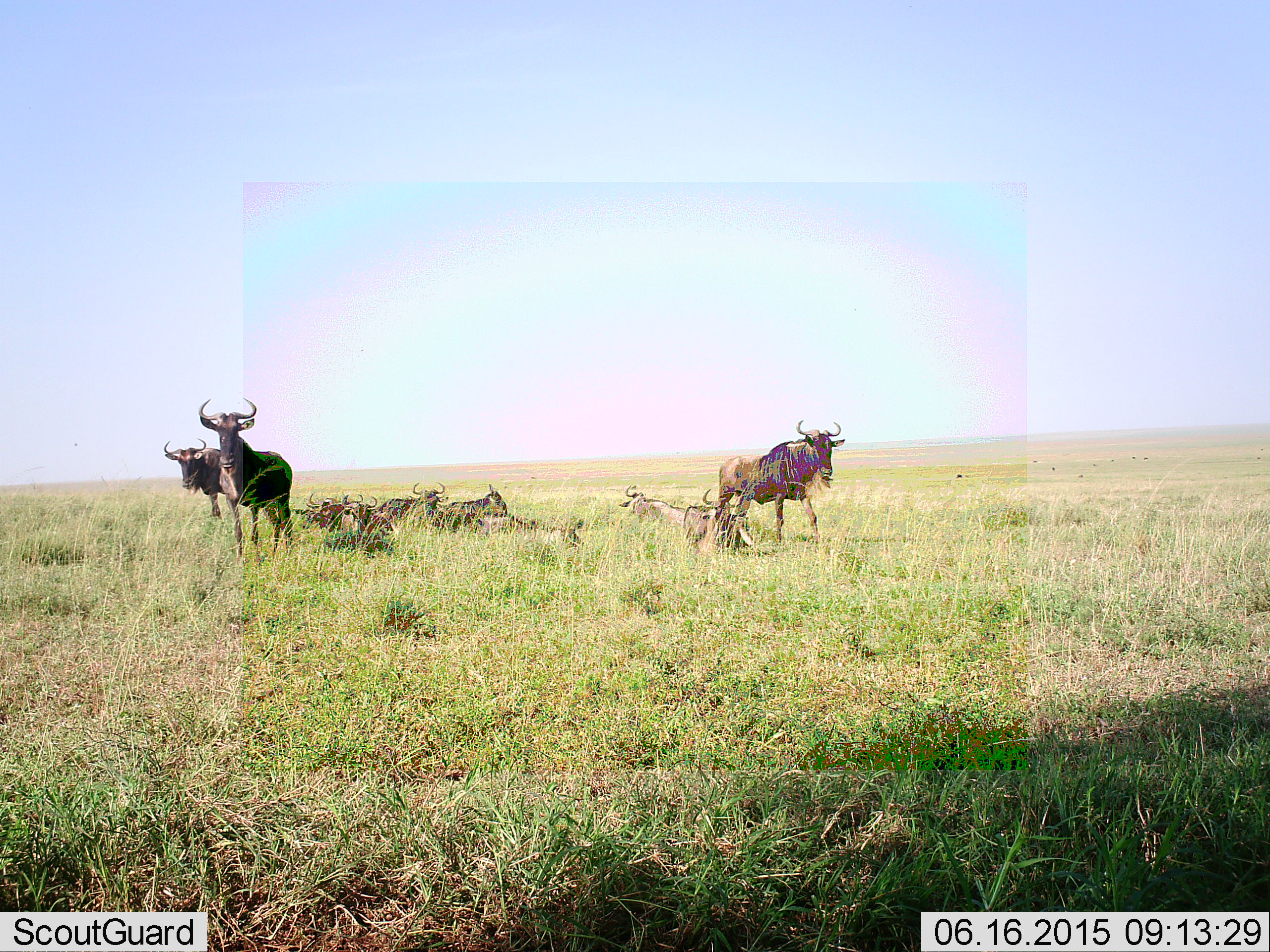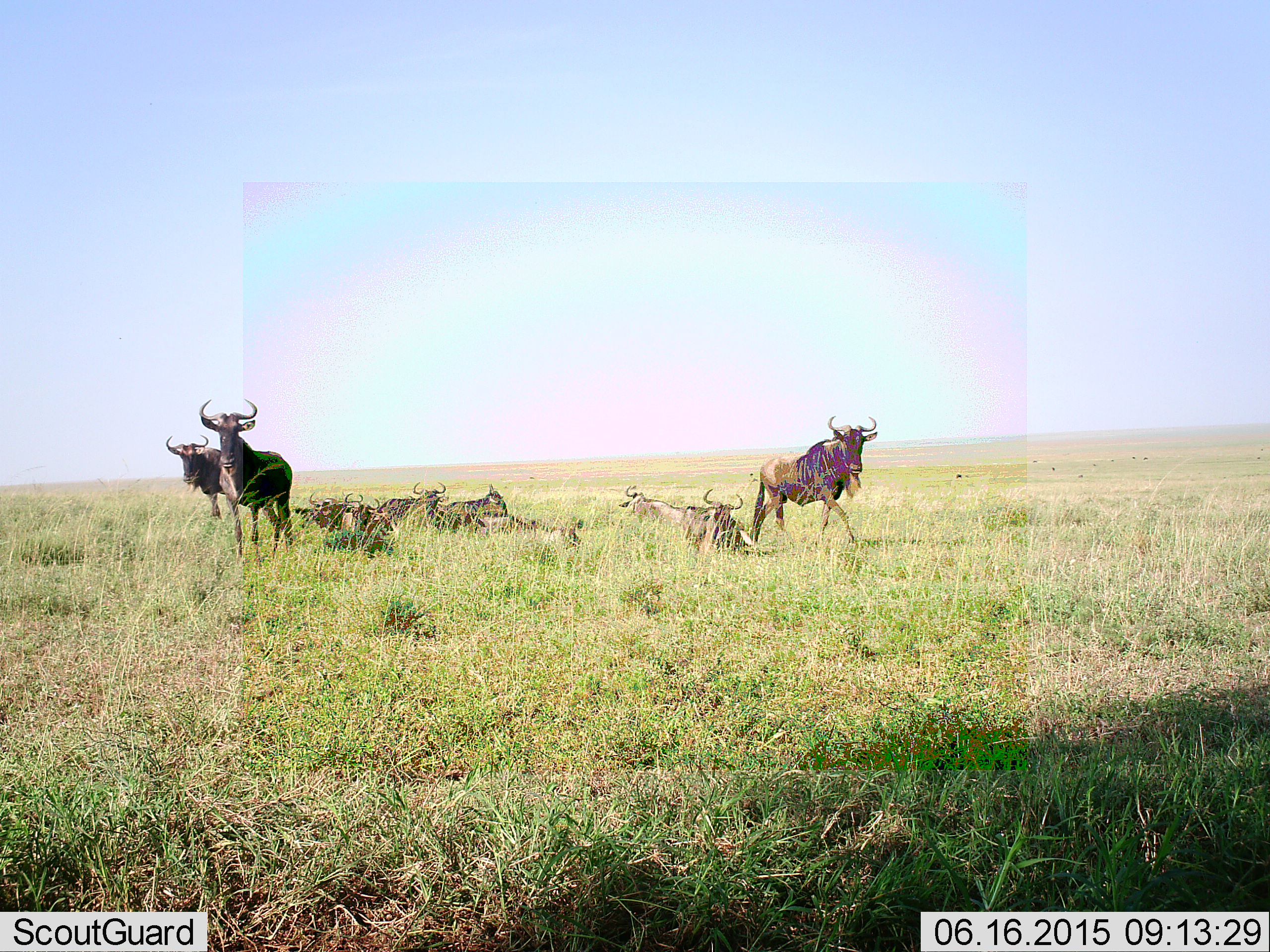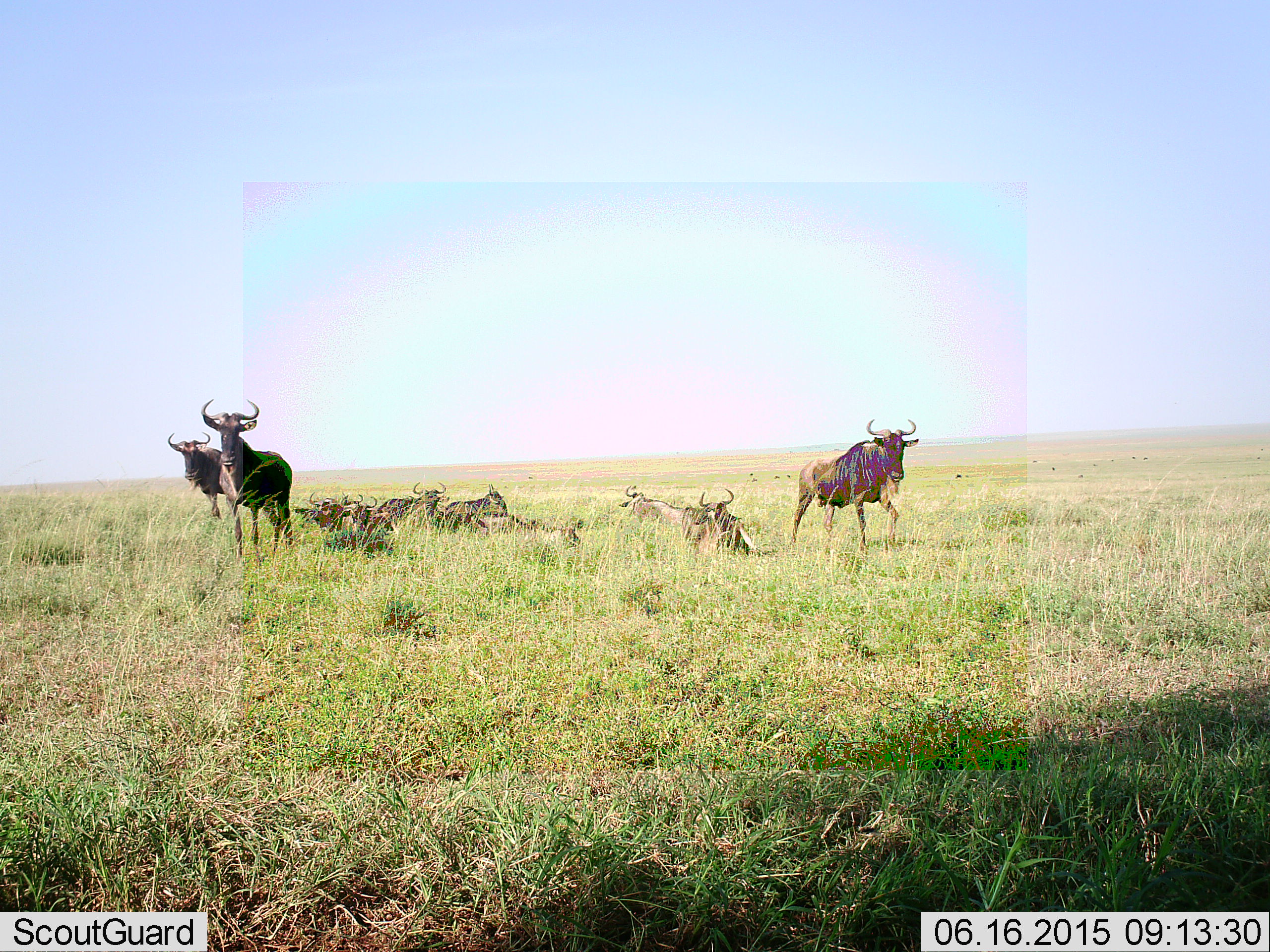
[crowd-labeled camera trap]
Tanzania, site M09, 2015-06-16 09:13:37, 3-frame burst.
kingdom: Animalia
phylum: Chordata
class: Mammalia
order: Artiodactyla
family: Bovidae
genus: Connochaetes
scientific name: Connochaetes taurinus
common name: blue wildebeest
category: wildebeest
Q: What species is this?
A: Wildebeest (blue wildebeest) (Connochaetes taurinus).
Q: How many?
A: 10.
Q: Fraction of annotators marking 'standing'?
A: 80%.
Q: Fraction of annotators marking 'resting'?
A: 100%.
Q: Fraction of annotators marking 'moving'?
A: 50%.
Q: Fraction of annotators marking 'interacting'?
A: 10%.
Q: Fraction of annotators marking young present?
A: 0%.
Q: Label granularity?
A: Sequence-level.